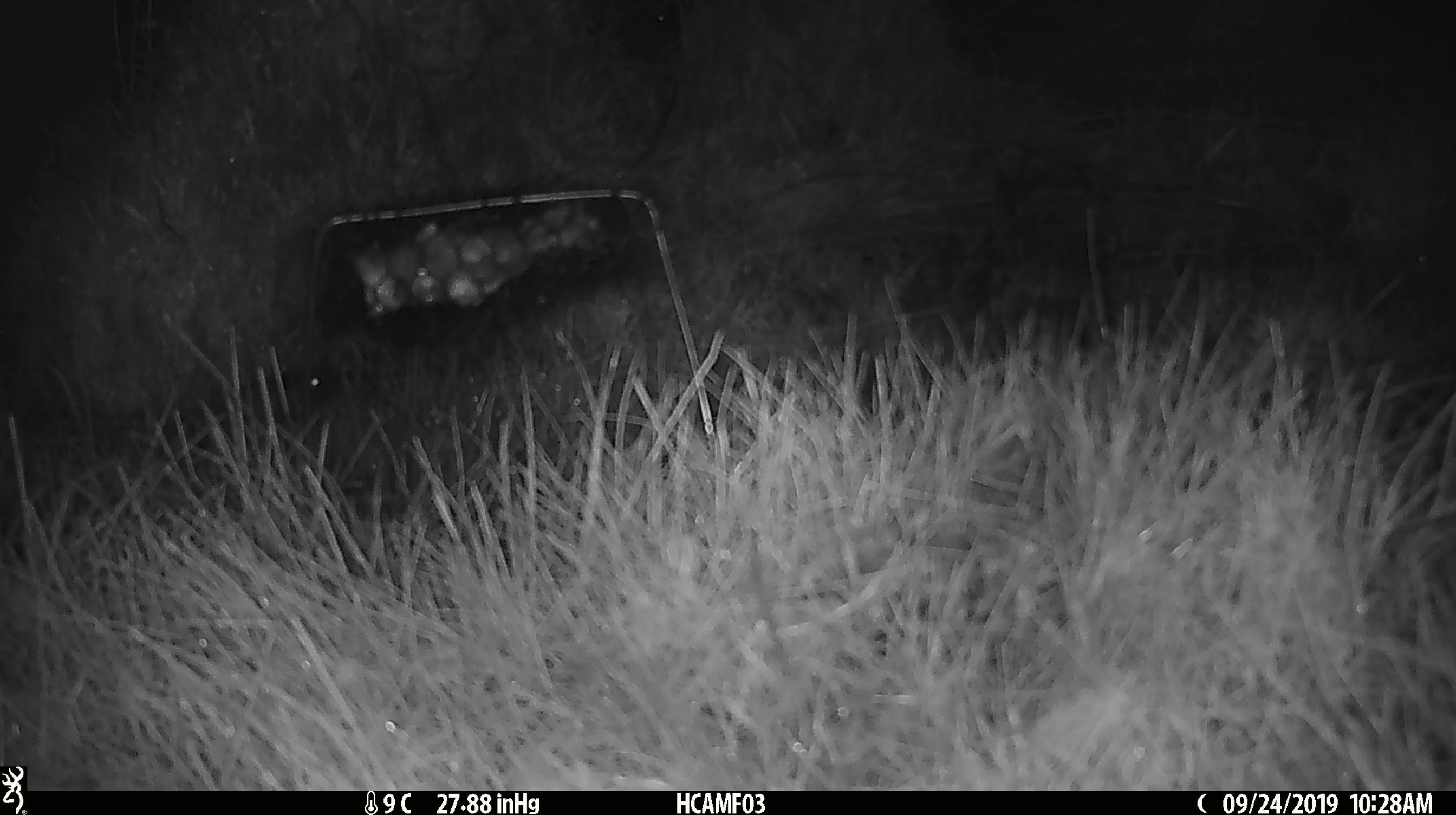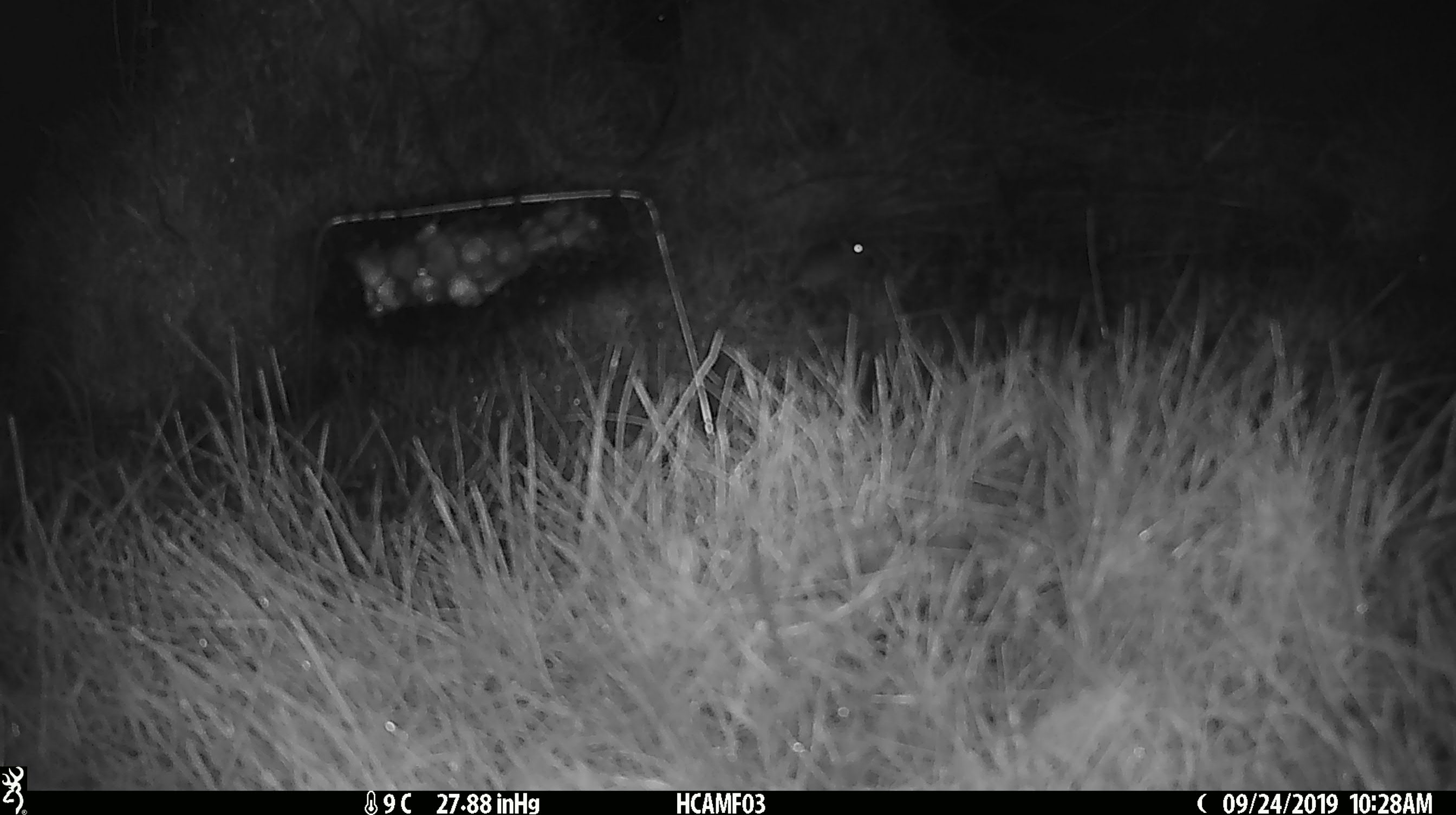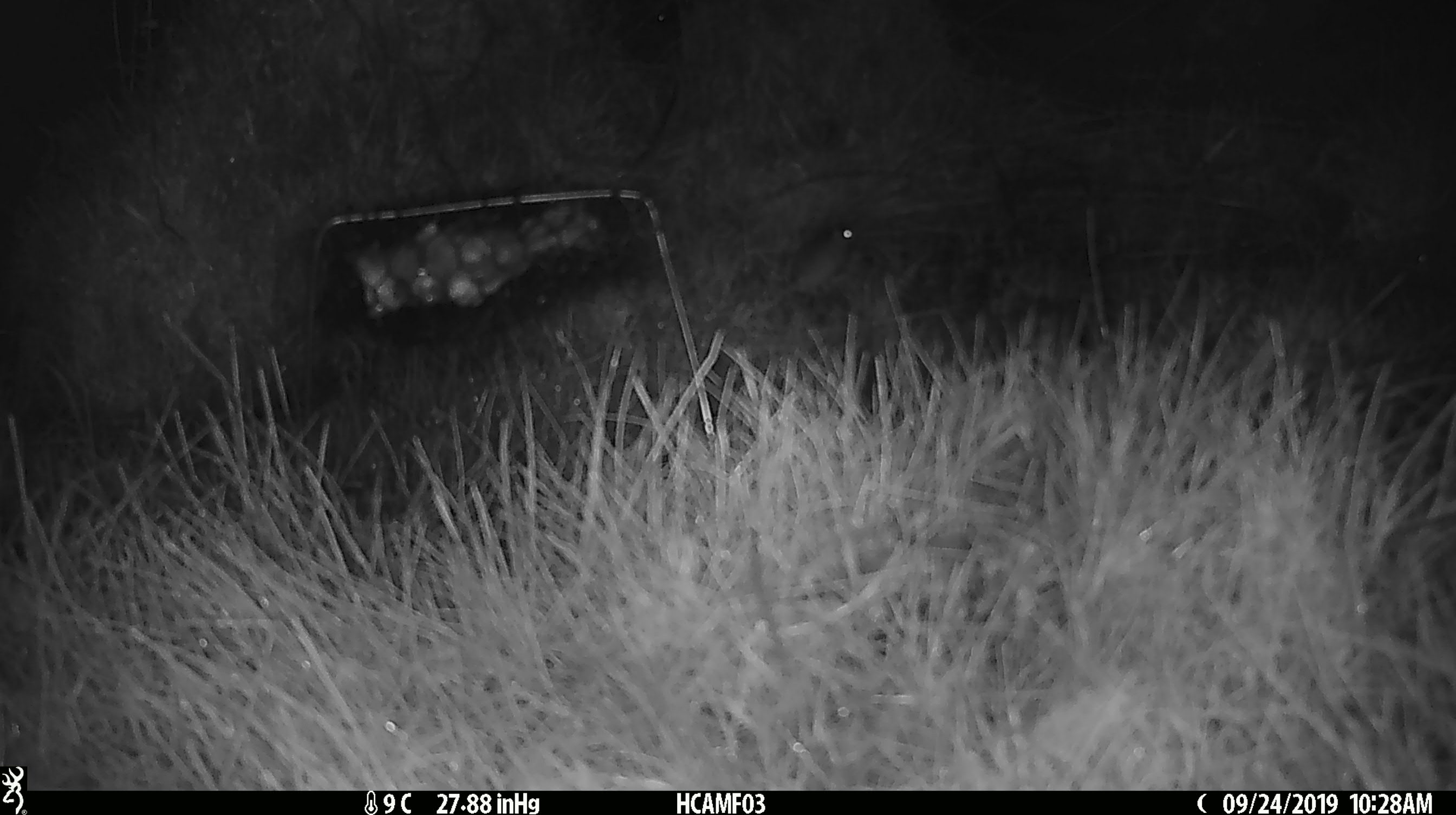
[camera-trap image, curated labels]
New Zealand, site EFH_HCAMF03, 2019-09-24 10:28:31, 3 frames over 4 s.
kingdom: Animalia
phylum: Chordata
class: Mammalia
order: Rodentia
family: Muridae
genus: Mus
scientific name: Mus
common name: mouse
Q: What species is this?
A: Mouse (Mus).